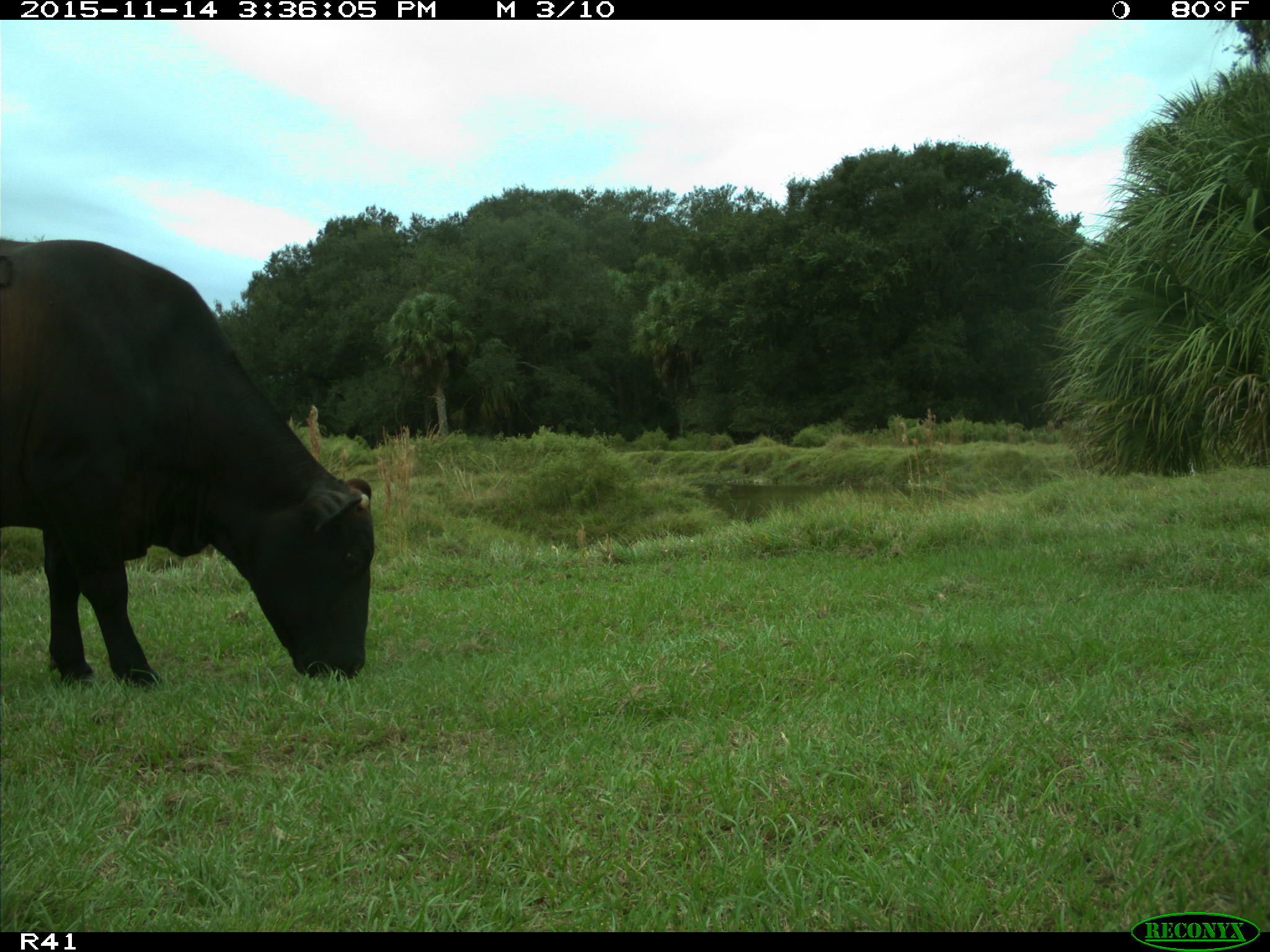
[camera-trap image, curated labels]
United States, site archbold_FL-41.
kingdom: Animalia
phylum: Chordata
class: Mammalia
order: Artiodactyla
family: Bovidae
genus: Bos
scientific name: Bos taurus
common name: domestic cow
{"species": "Bos taurus (domestic cow)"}